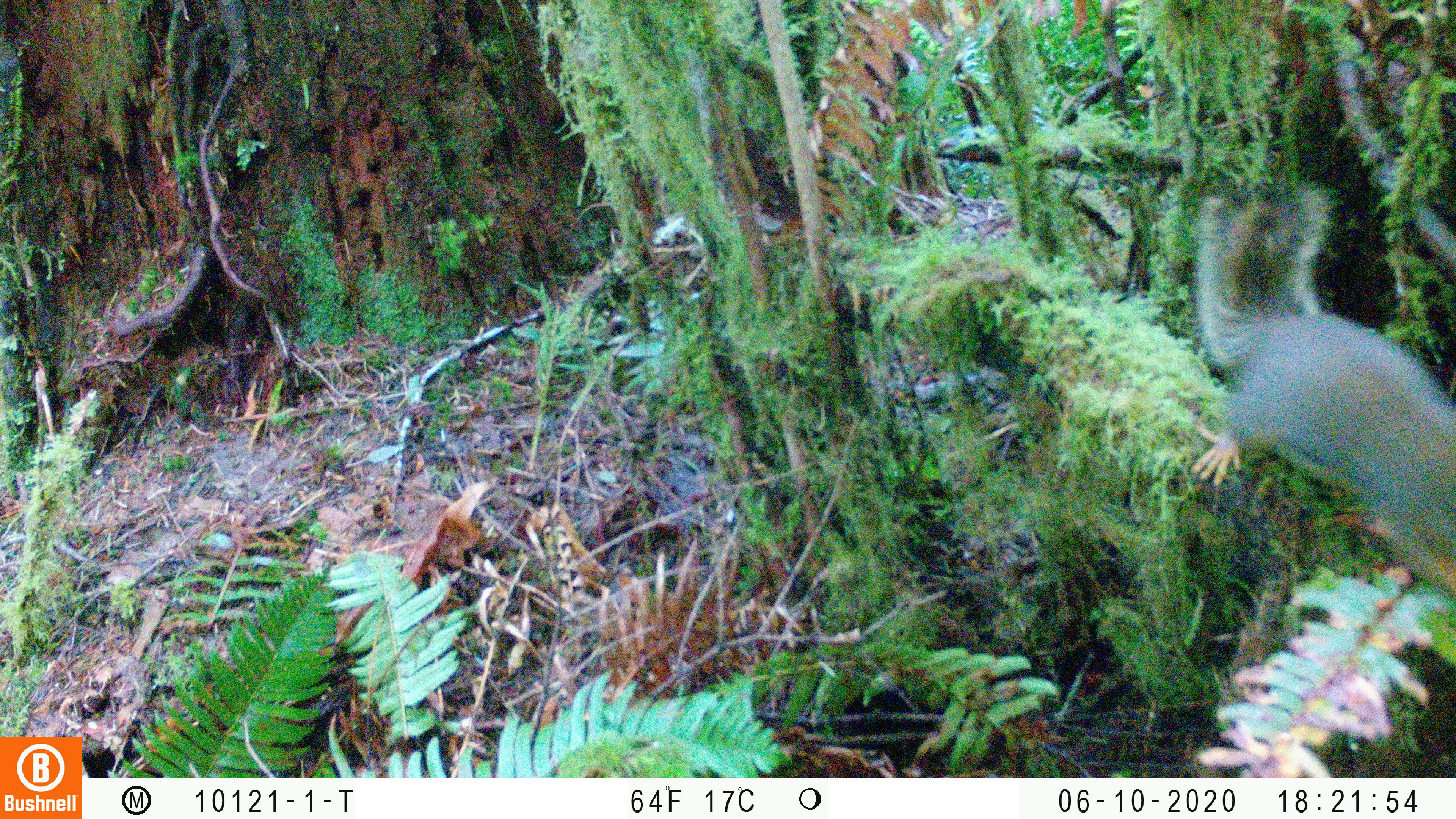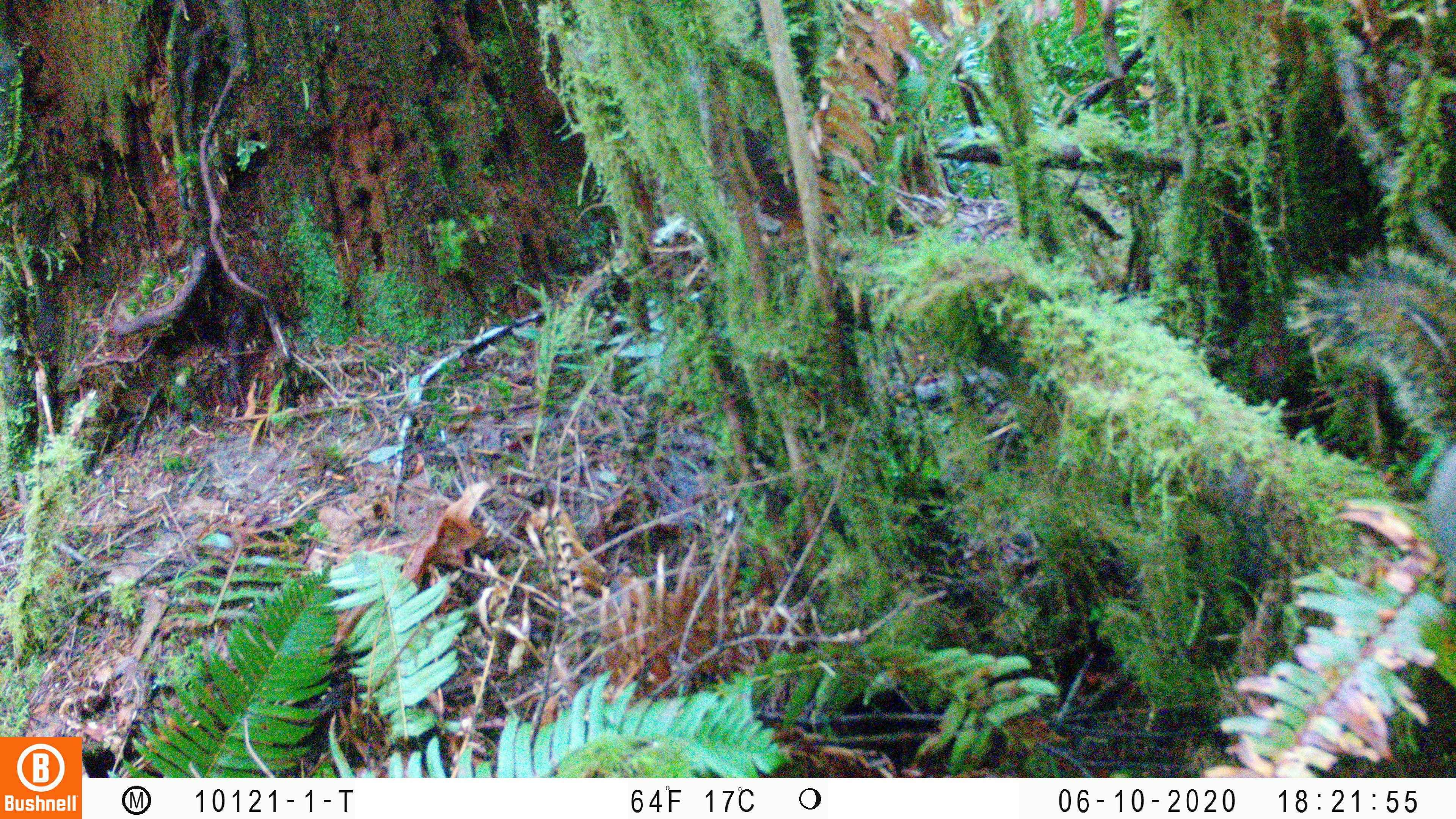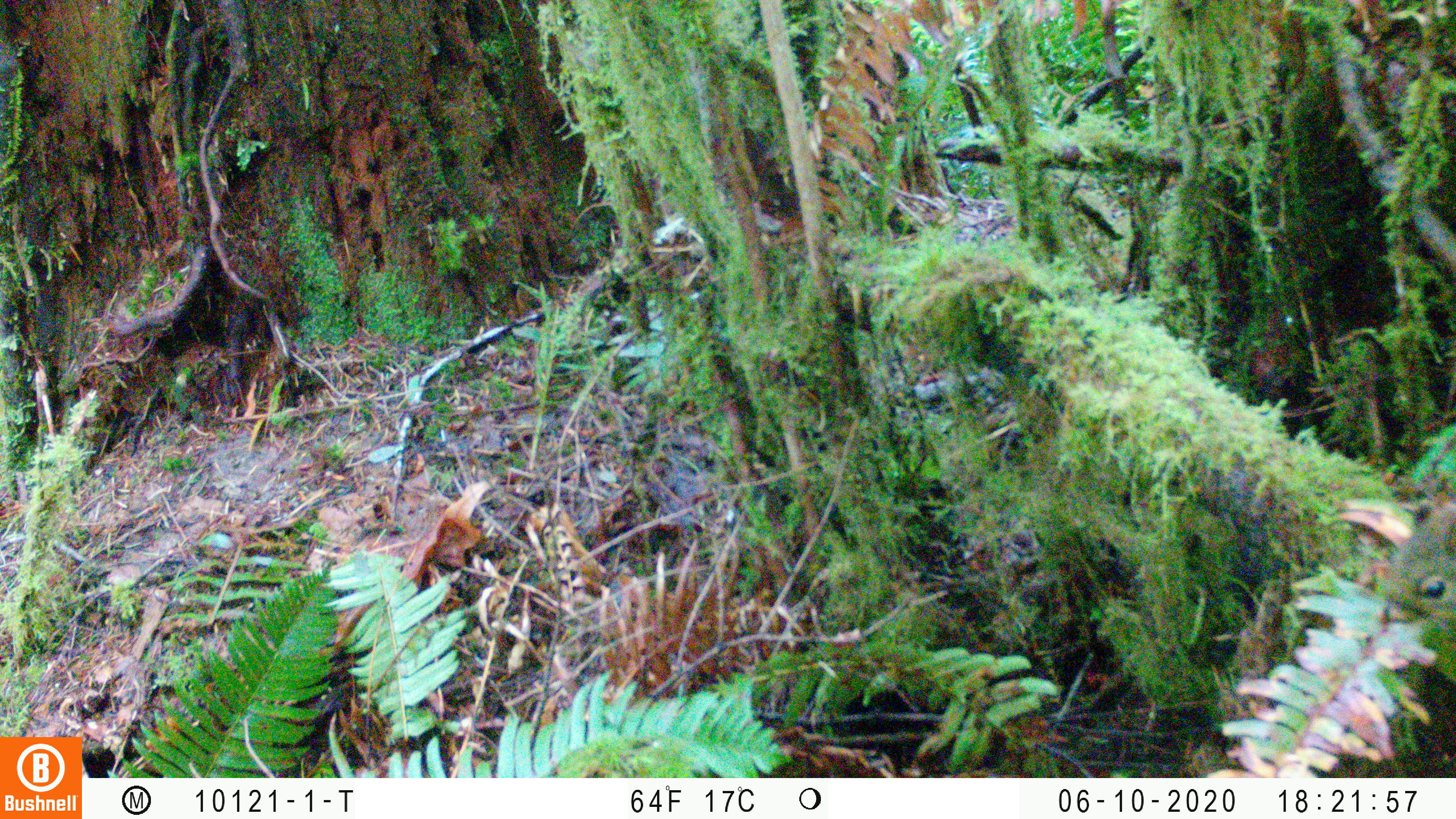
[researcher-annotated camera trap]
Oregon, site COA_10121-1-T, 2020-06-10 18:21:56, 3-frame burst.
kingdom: Animalia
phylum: Chordata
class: Mammalia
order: Rodentia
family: Sciuridae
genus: Tamiasciurus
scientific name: Tamiasciurus douglasii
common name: douglas squirrel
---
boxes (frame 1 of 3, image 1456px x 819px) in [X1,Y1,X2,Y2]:
douglas squirrel: [1175,184,1450,567]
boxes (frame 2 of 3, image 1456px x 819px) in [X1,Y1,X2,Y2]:
douglas squirrel: [1301,255,1450,551]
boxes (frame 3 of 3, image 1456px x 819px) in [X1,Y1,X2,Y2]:
douglas squirrel: [1378,494,1455,633]